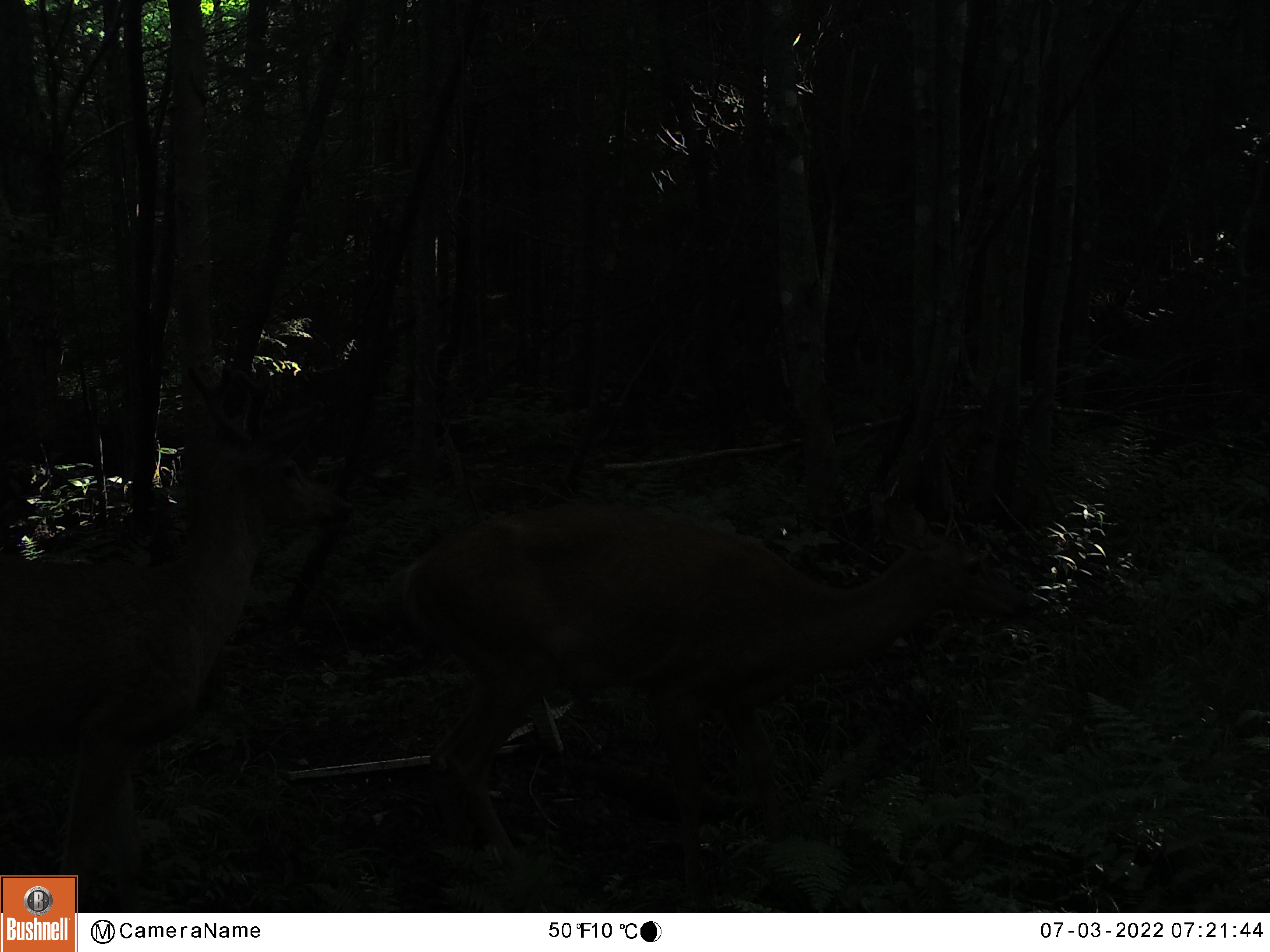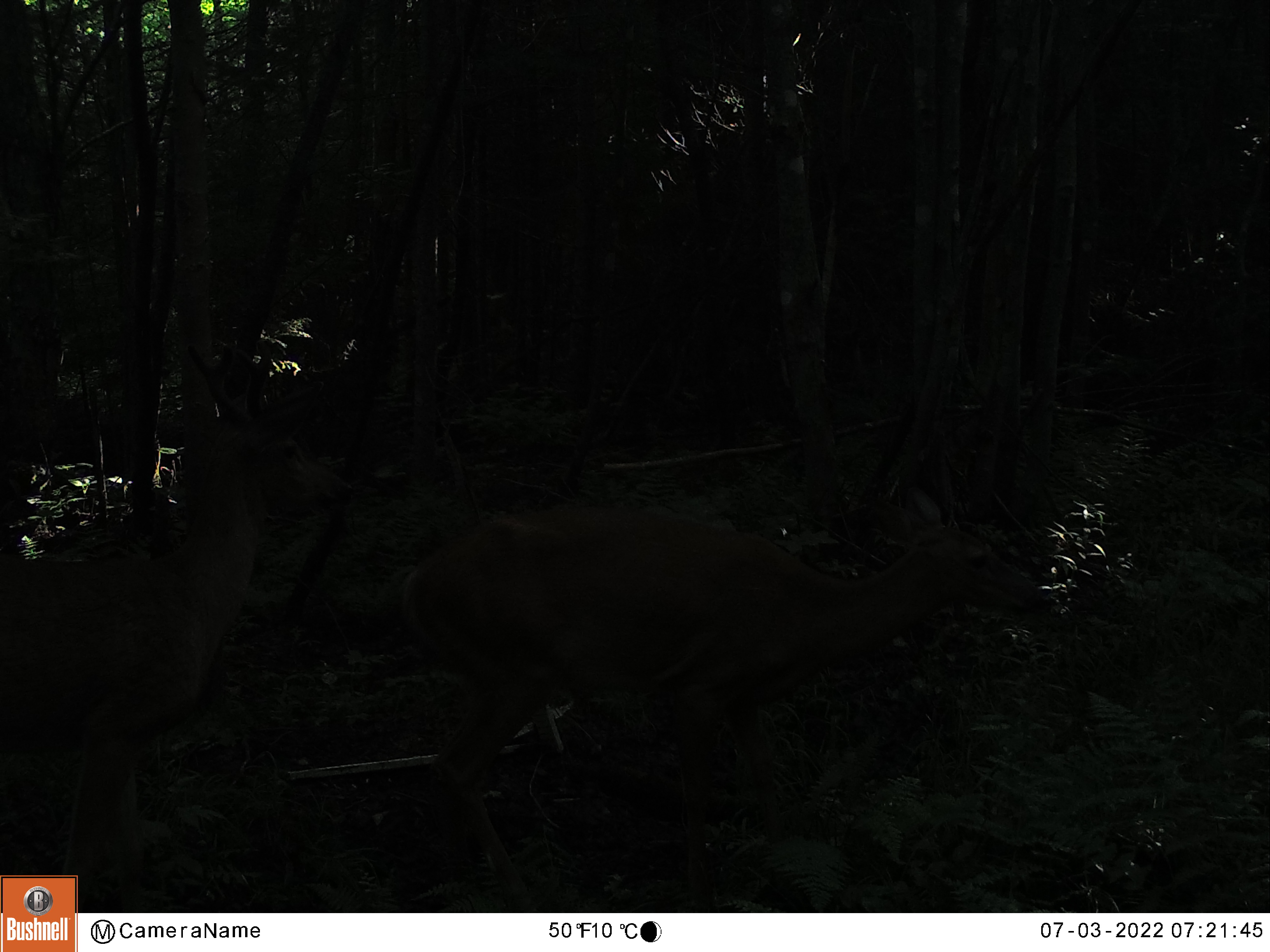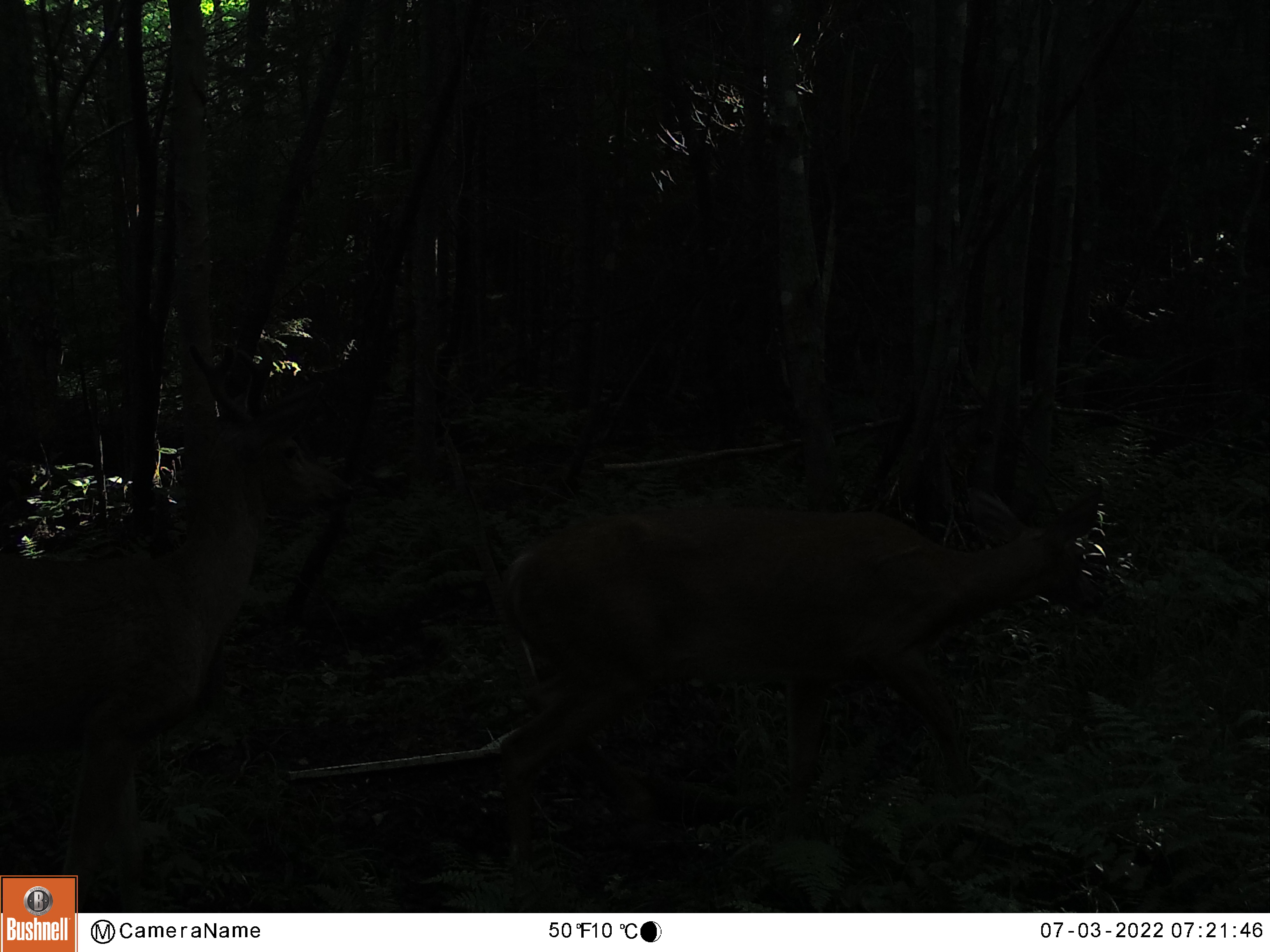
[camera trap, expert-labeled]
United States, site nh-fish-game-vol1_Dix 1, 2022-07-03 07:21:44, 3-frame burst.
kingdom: Animalia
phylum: Chordata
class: Mammalia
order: Artiodactyla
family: Cervidae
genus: Odocoileus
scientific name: Odocoileus virginianus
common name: white-tailed deer